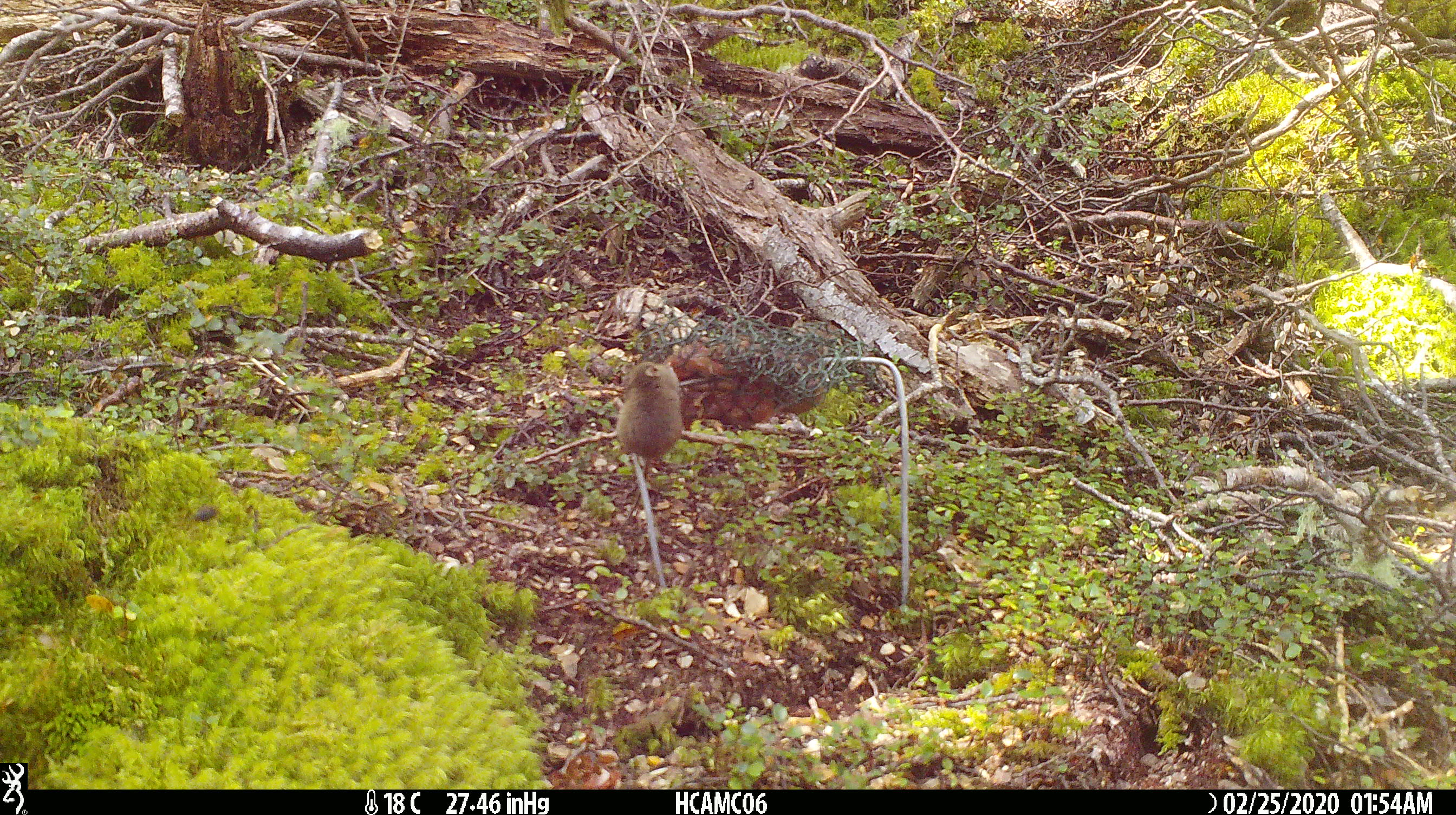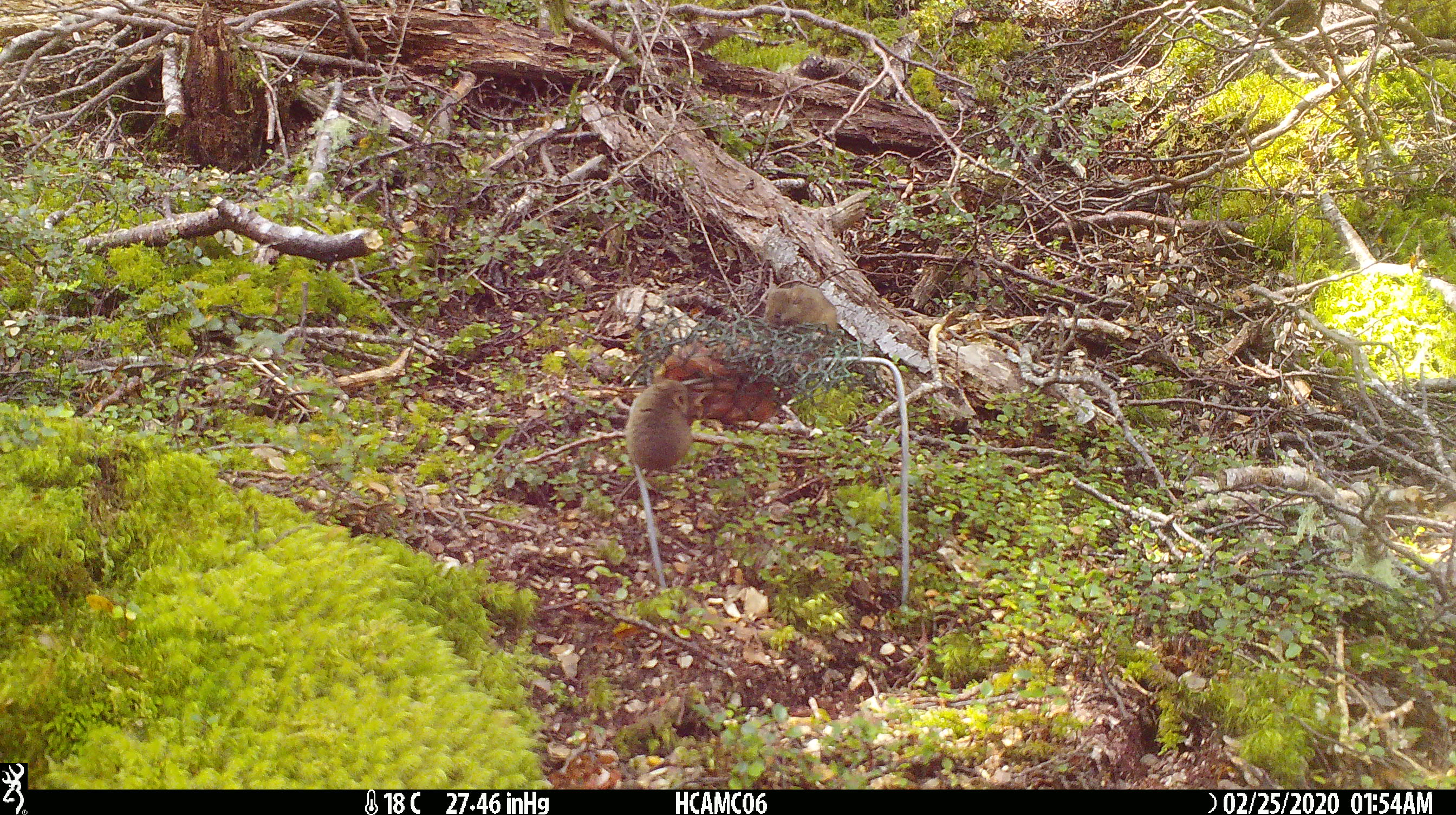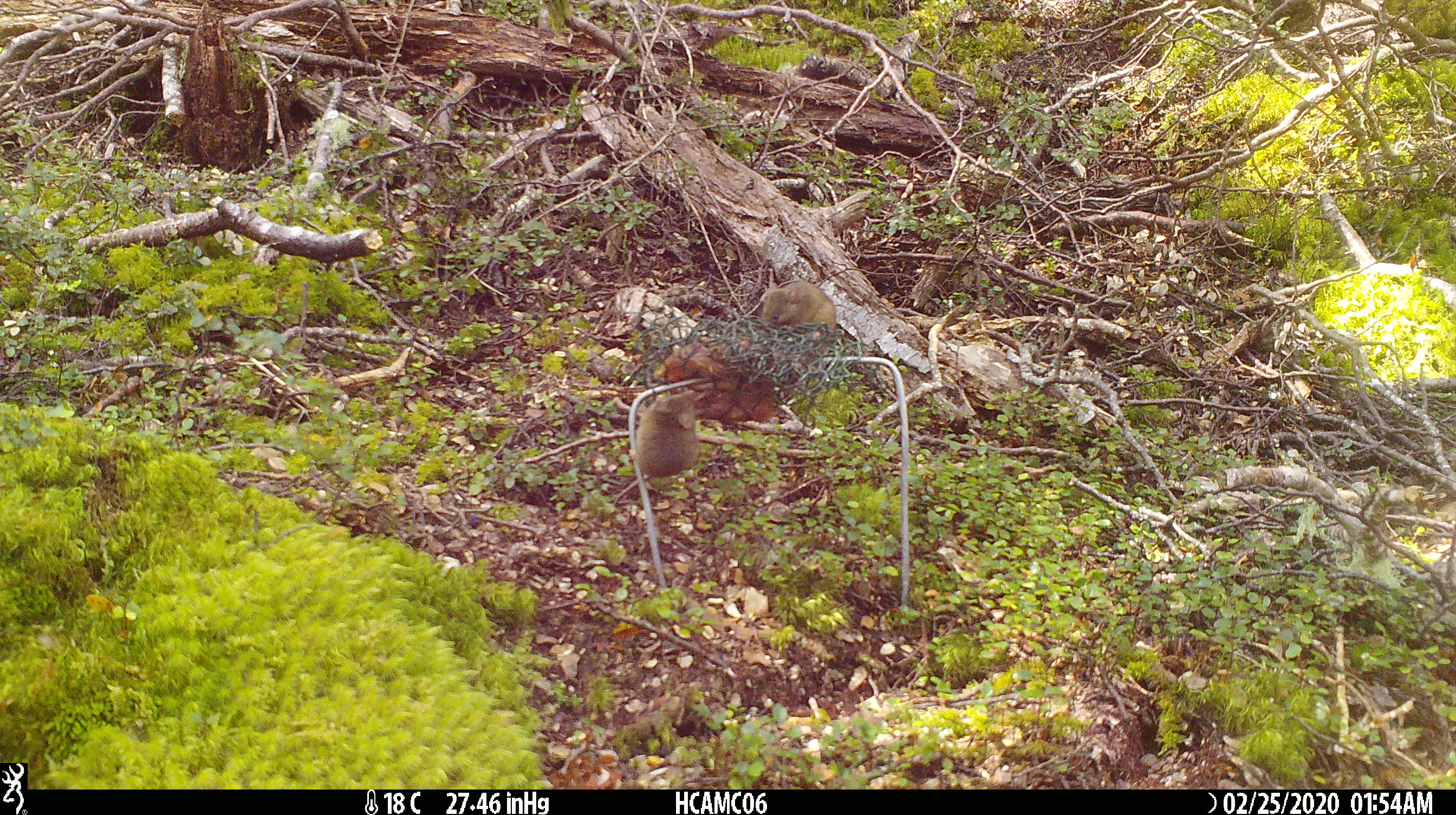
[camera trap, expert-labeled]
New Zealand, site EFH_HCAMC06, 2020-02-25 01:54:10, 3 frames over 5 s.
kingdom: Animalia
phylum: Chordata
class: Mammalia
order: Rodentia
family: Muridae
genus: Mus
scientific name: Mus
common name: mouse